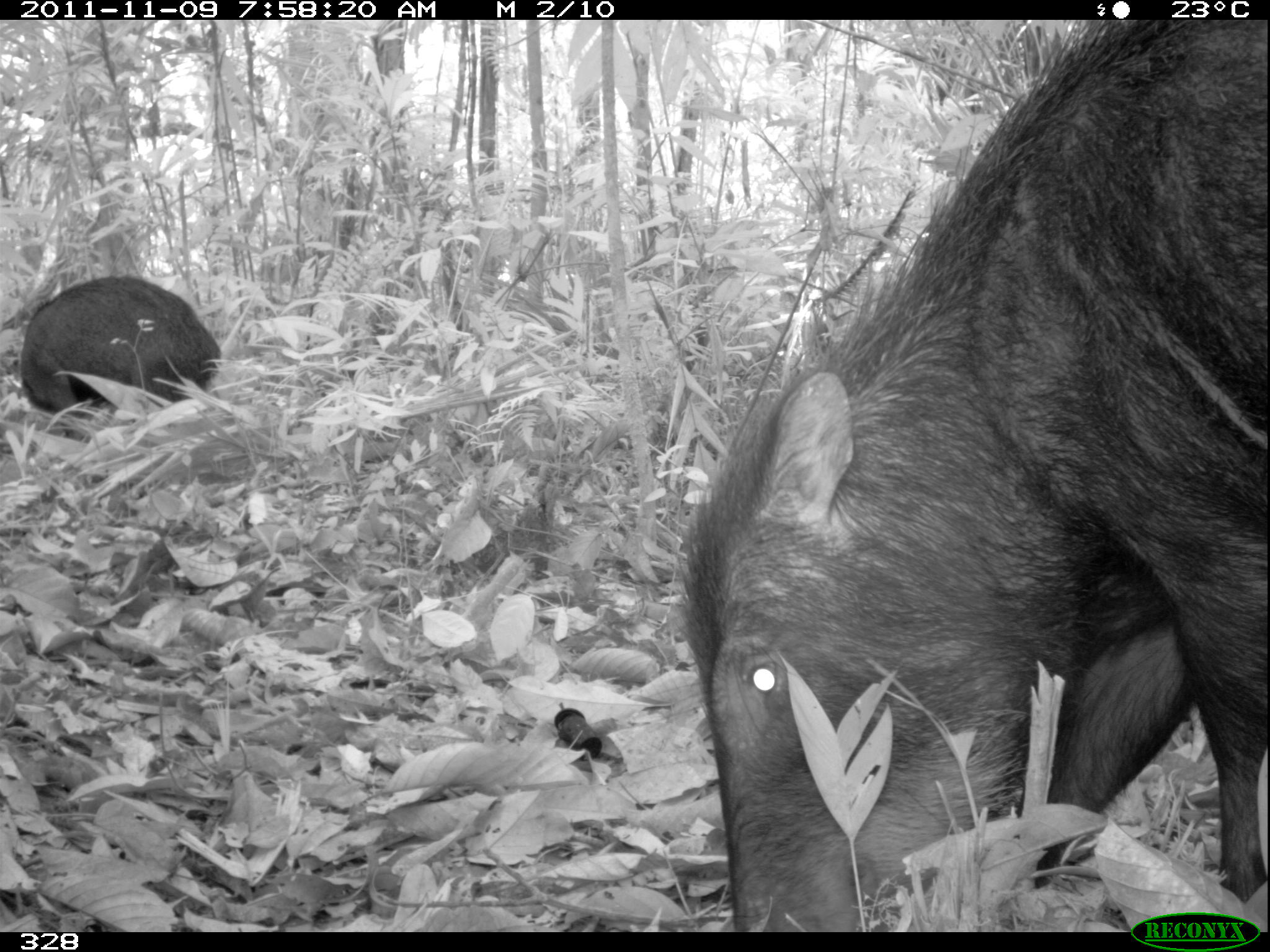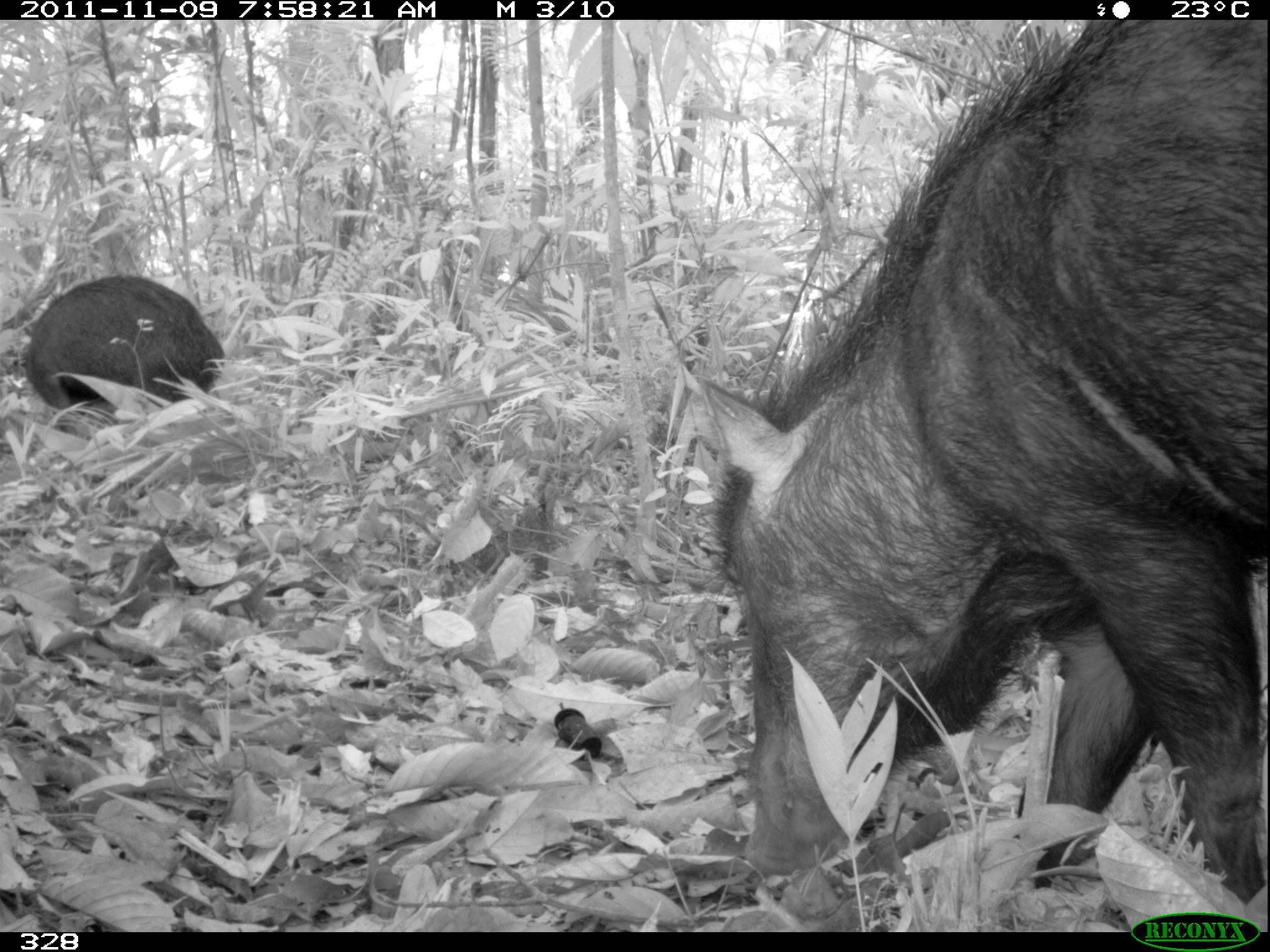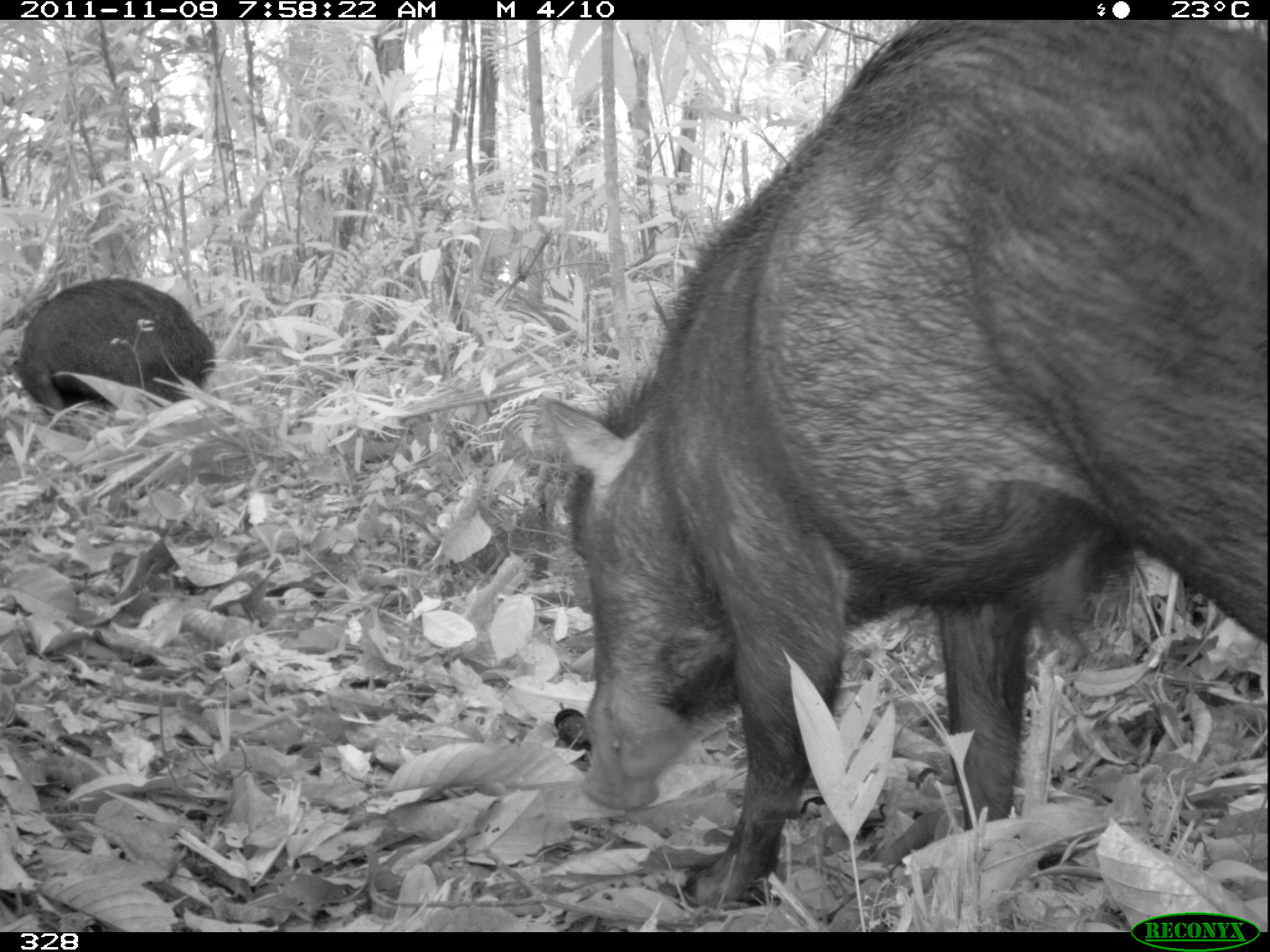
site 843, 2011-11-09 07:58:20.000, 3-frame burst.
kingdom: Animalia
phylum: Chordata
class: Mammalia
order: Artiodactyla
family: Tayassuidae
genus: Tayassu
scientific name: Tayassu pecari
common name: white-lipped peccary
Tayassu pecari (white-lipped peccary).